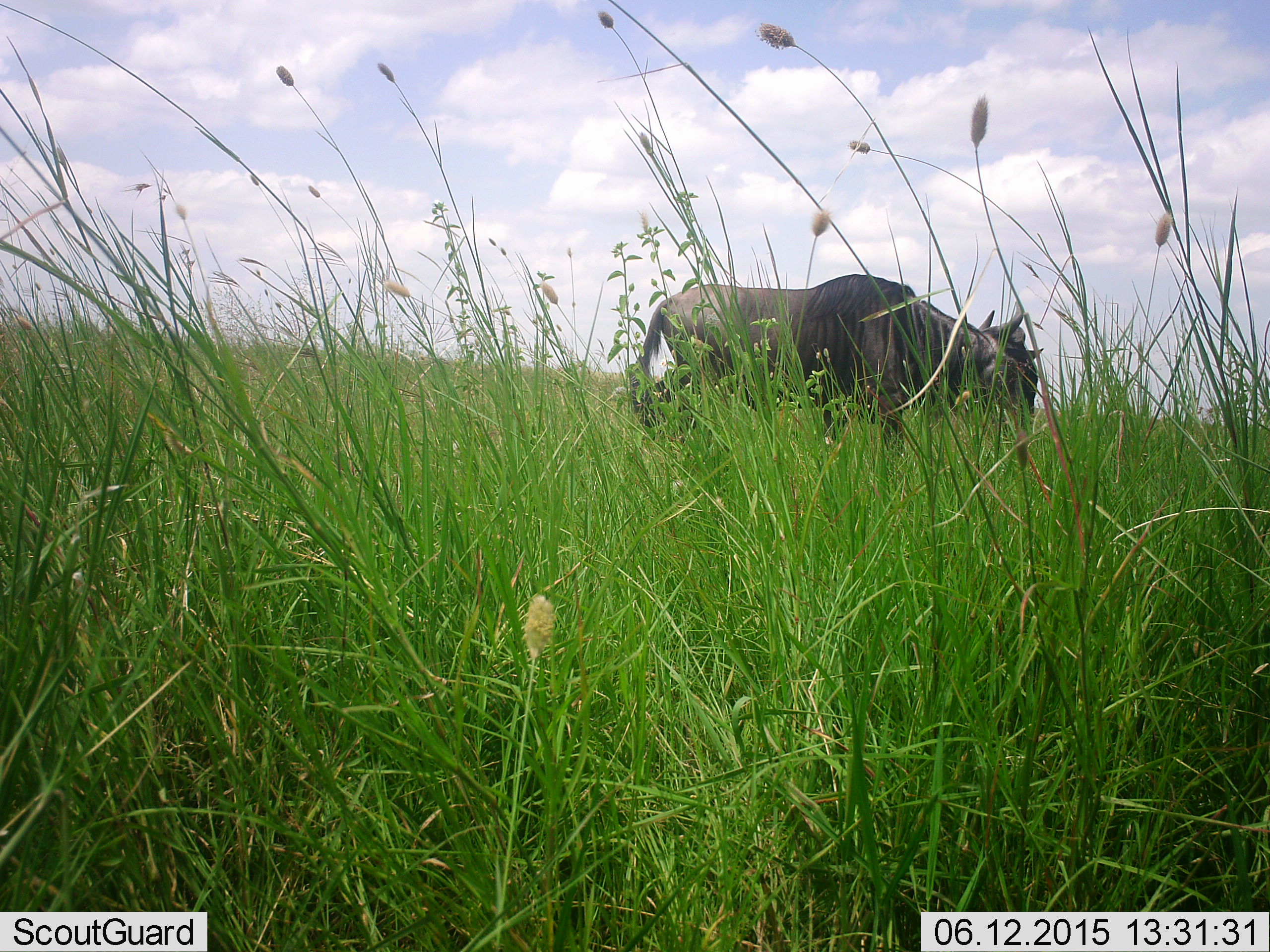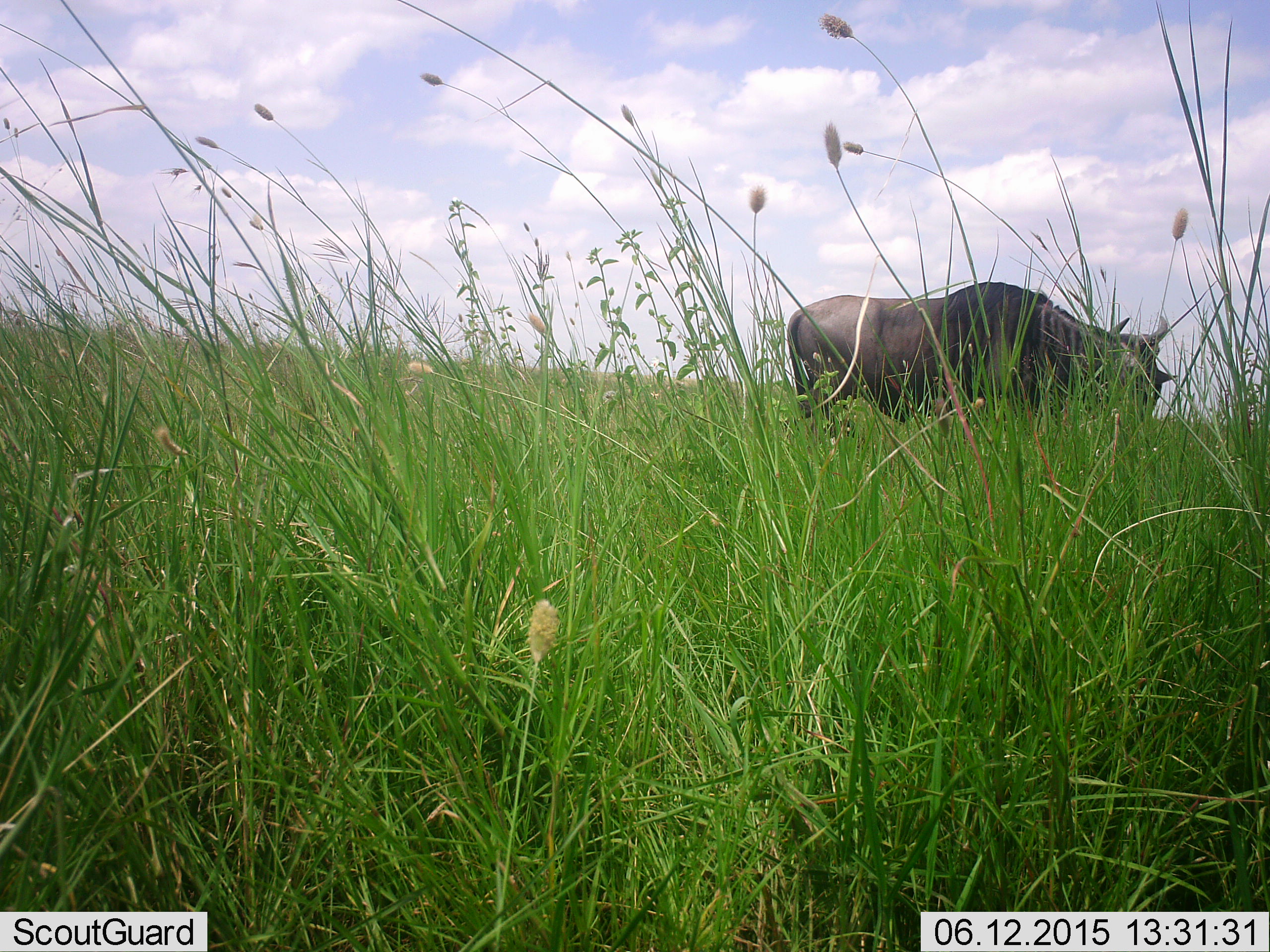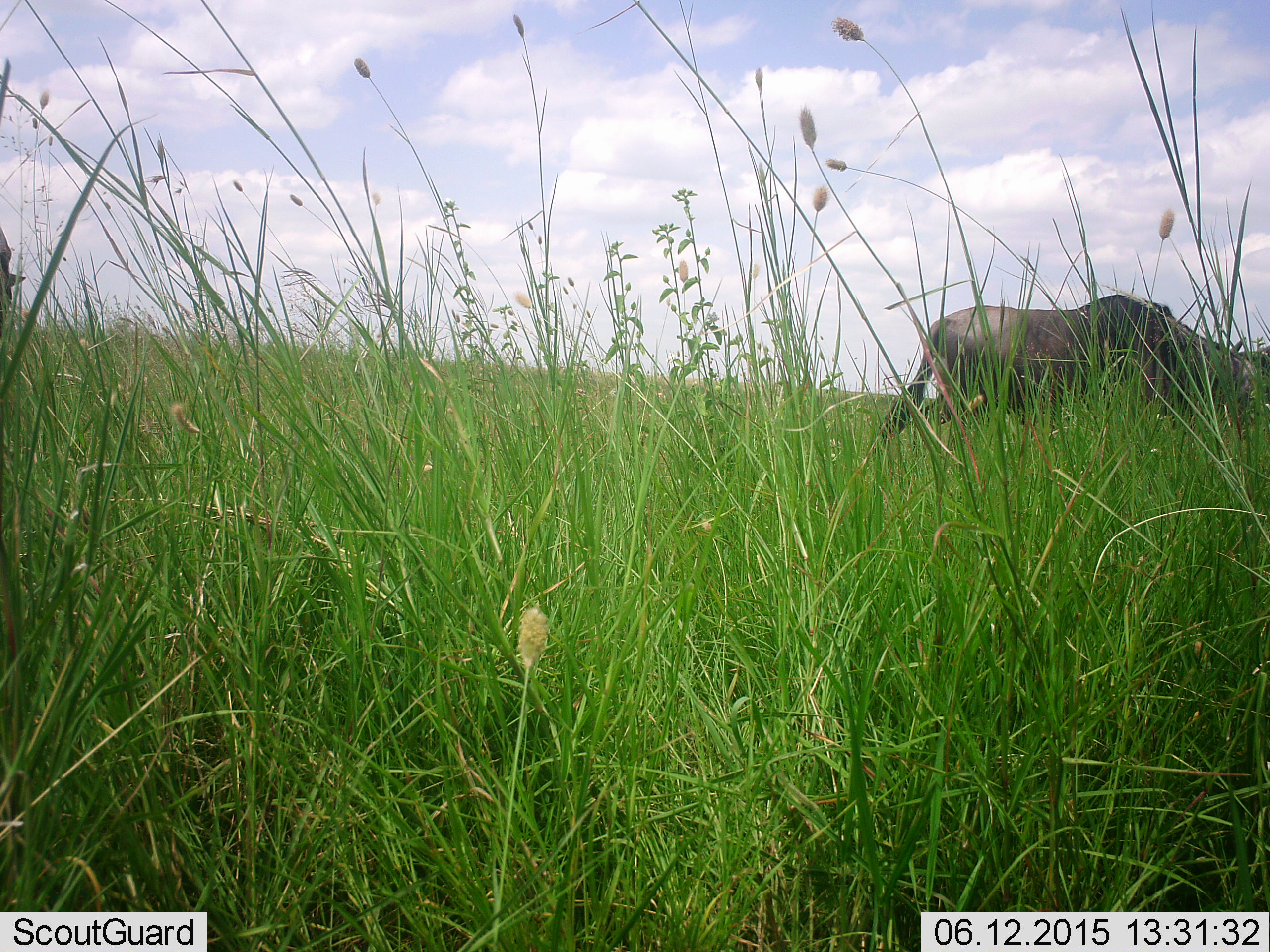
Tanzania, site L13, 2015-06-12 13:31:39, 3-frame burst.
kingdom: Animalia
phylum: Chordata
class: Mammalia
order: Artiodactyla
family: Bovidae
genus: Connochaetes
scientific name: Connochaetes taurinus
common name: blue wildebeest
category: wildebeest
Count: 1.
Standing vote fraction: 10%.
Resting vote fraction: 0%.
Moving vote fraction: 90%.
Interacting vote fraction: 0%.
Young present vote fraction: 0%.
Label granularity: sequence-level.